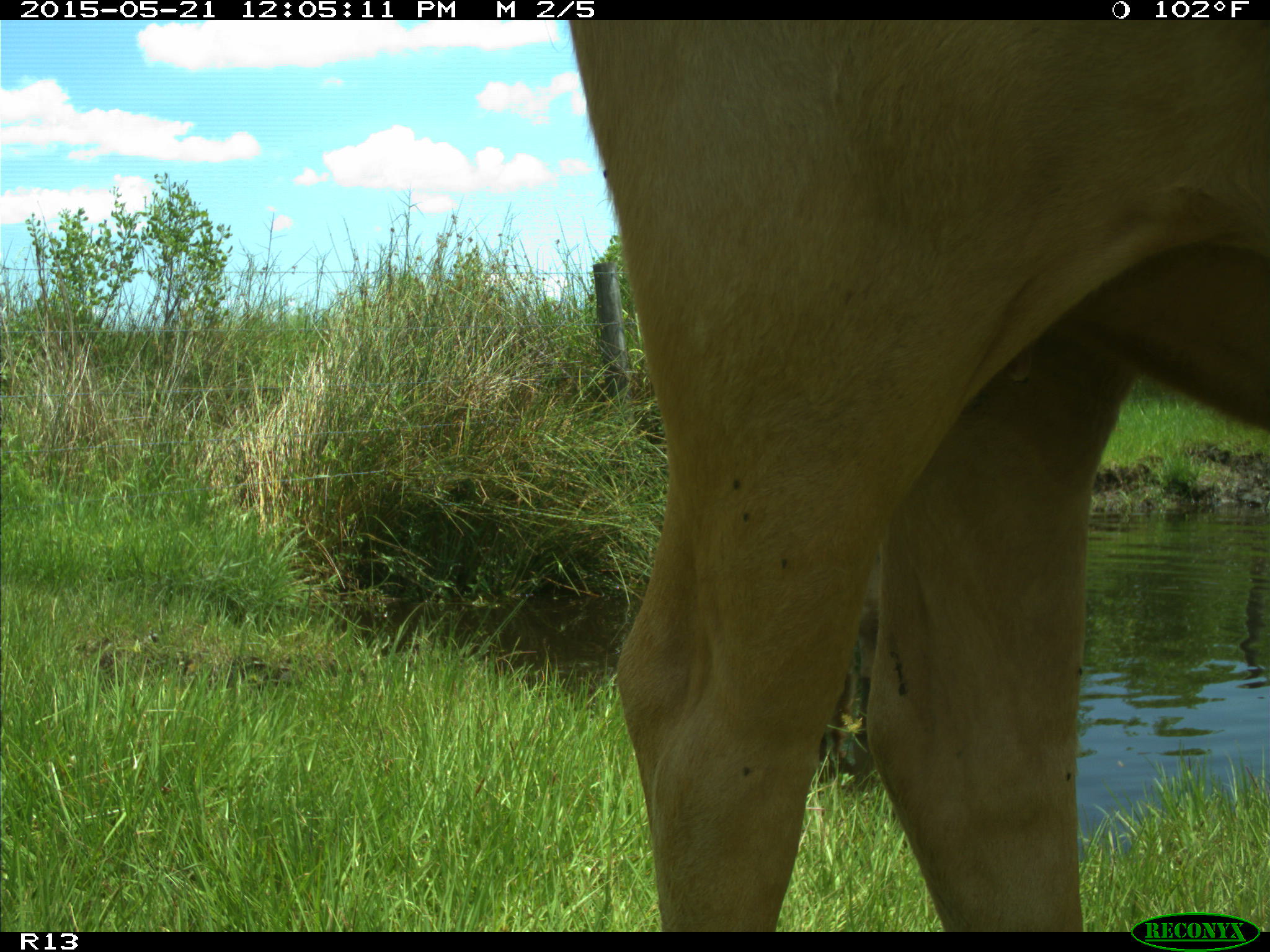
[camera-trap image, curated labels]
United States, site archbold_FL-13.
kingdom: Animalia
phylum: Chordata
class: Mammalia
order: Artiodactyla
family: Bovidae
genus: Bos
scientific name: Bos taurus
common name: domestic cow